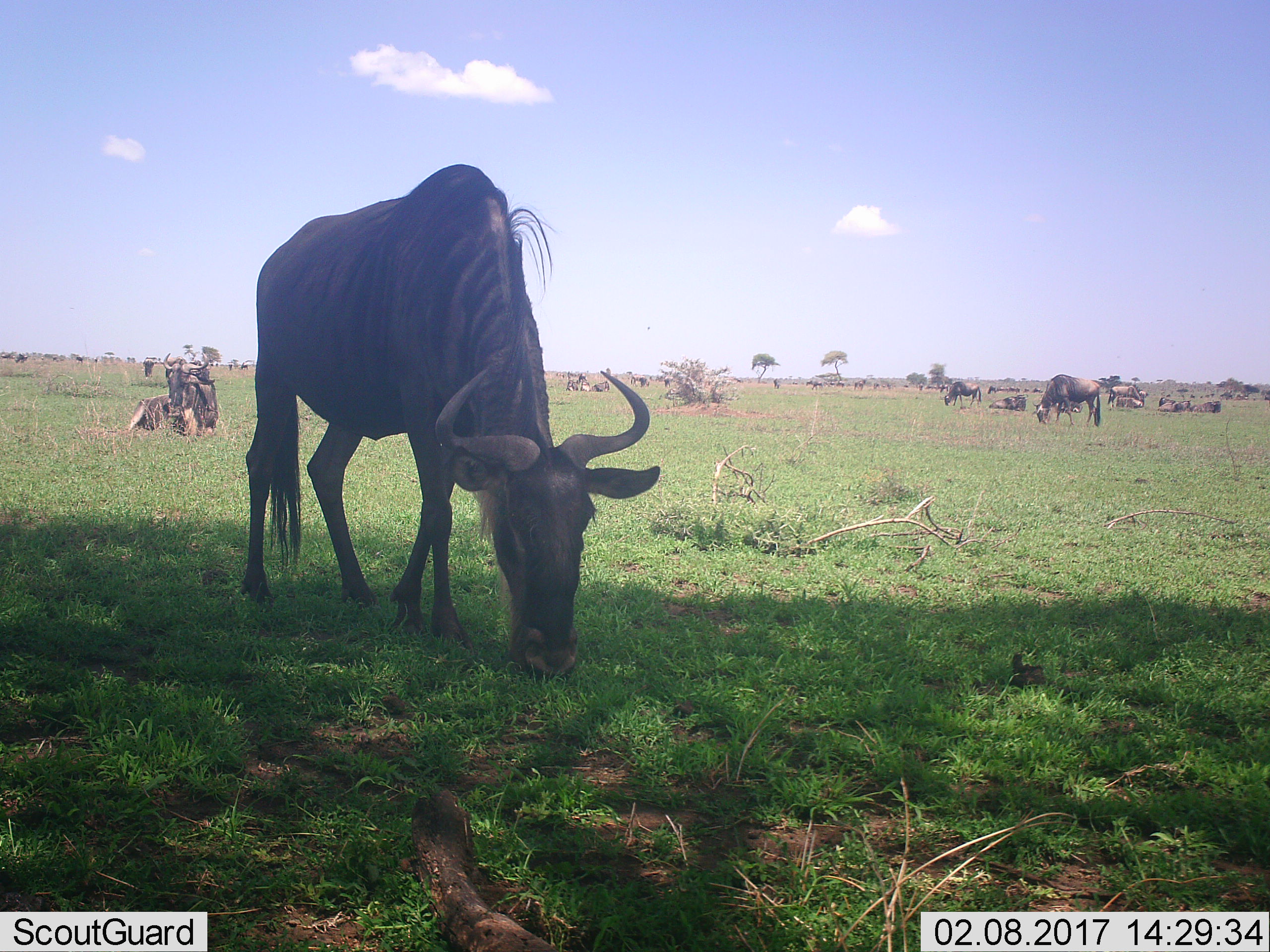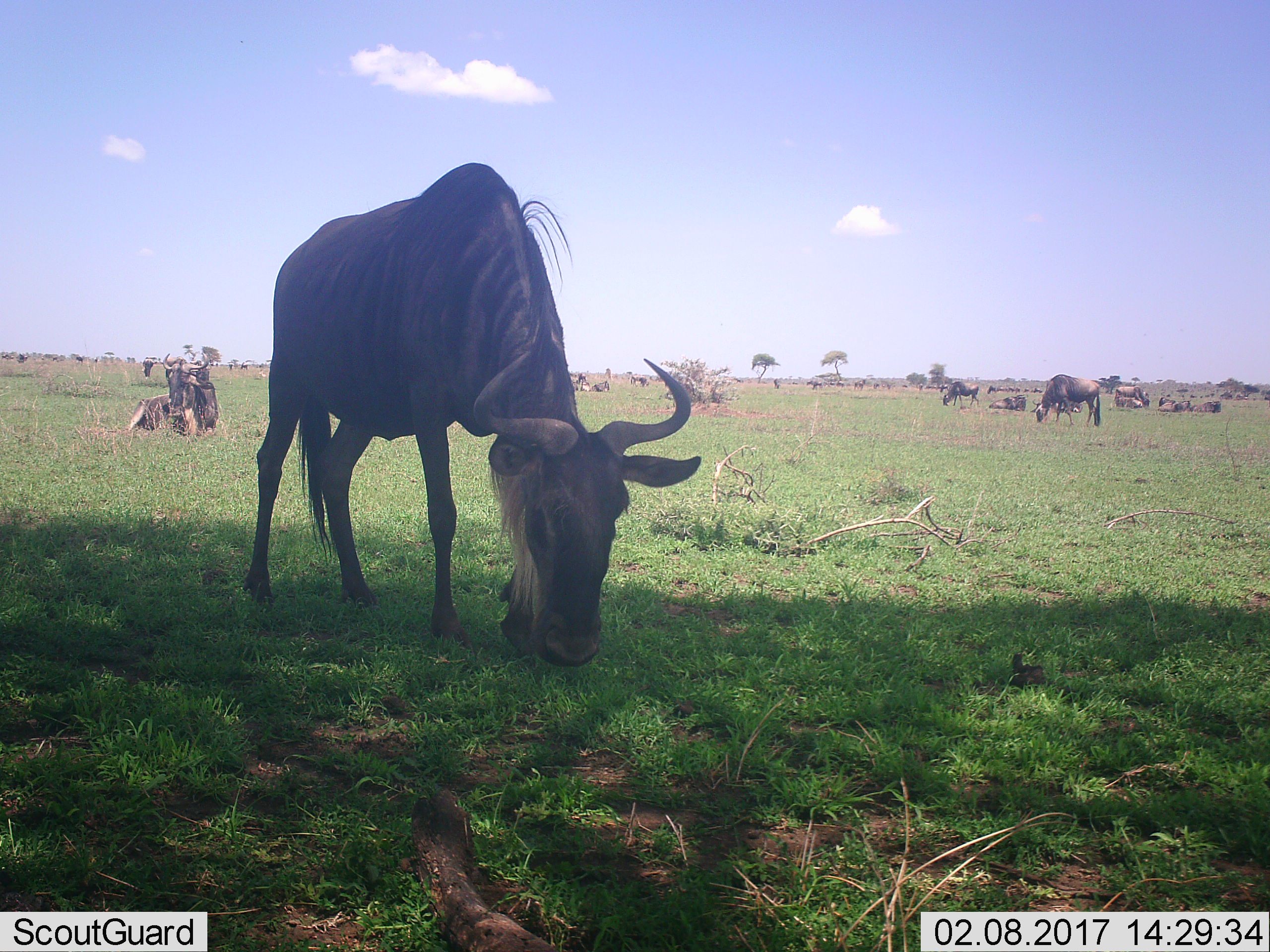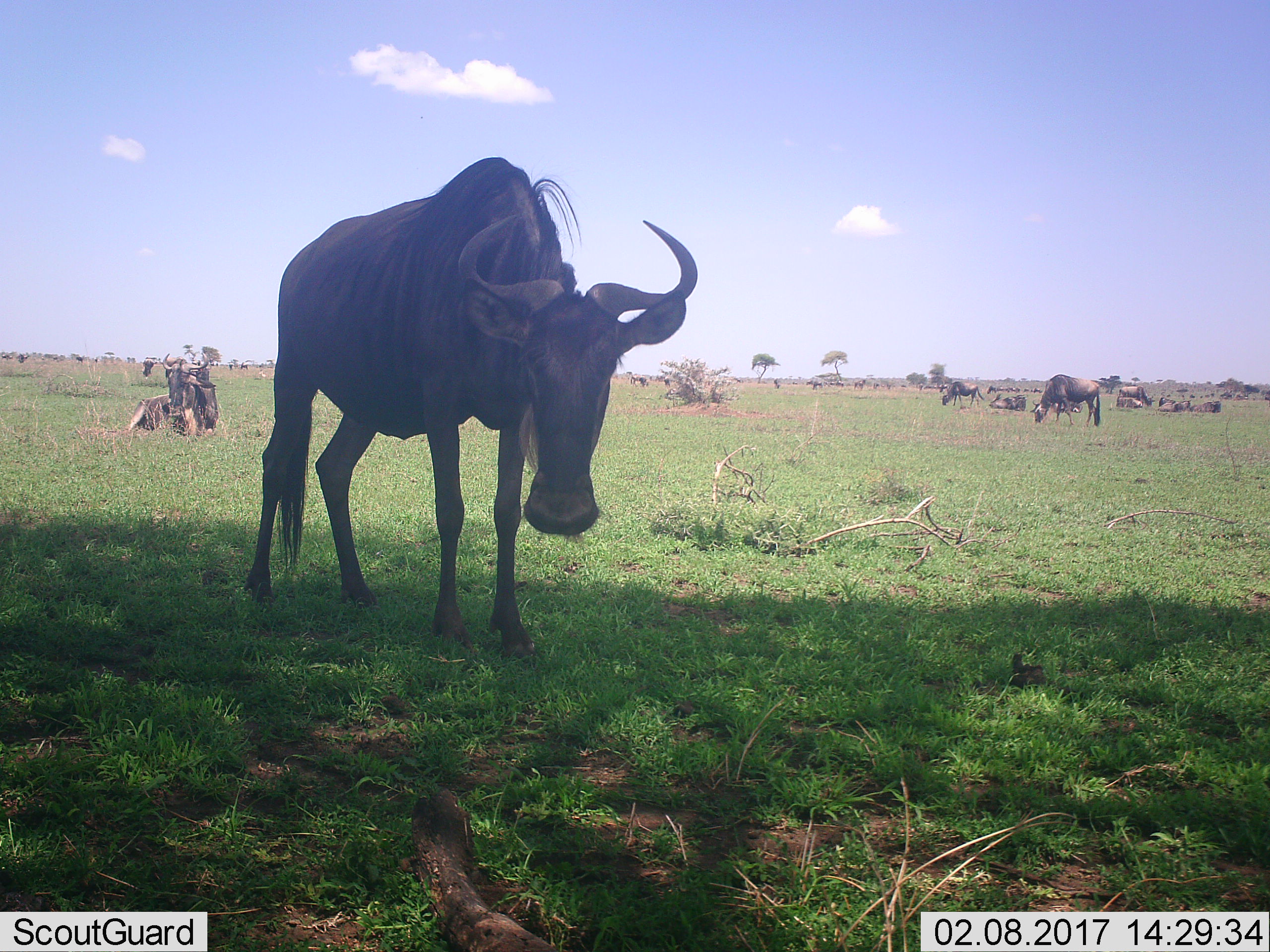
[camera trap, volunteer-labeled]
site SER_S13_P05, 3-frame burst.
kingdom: Animalia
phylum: Chordata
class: Mammalia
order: Artiodactyla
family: Bovidae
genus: Connochaetes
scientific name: Connochaetes taurinus taurinus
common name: blue wildebeest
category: wildebeestblue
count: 11-50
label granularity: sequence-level